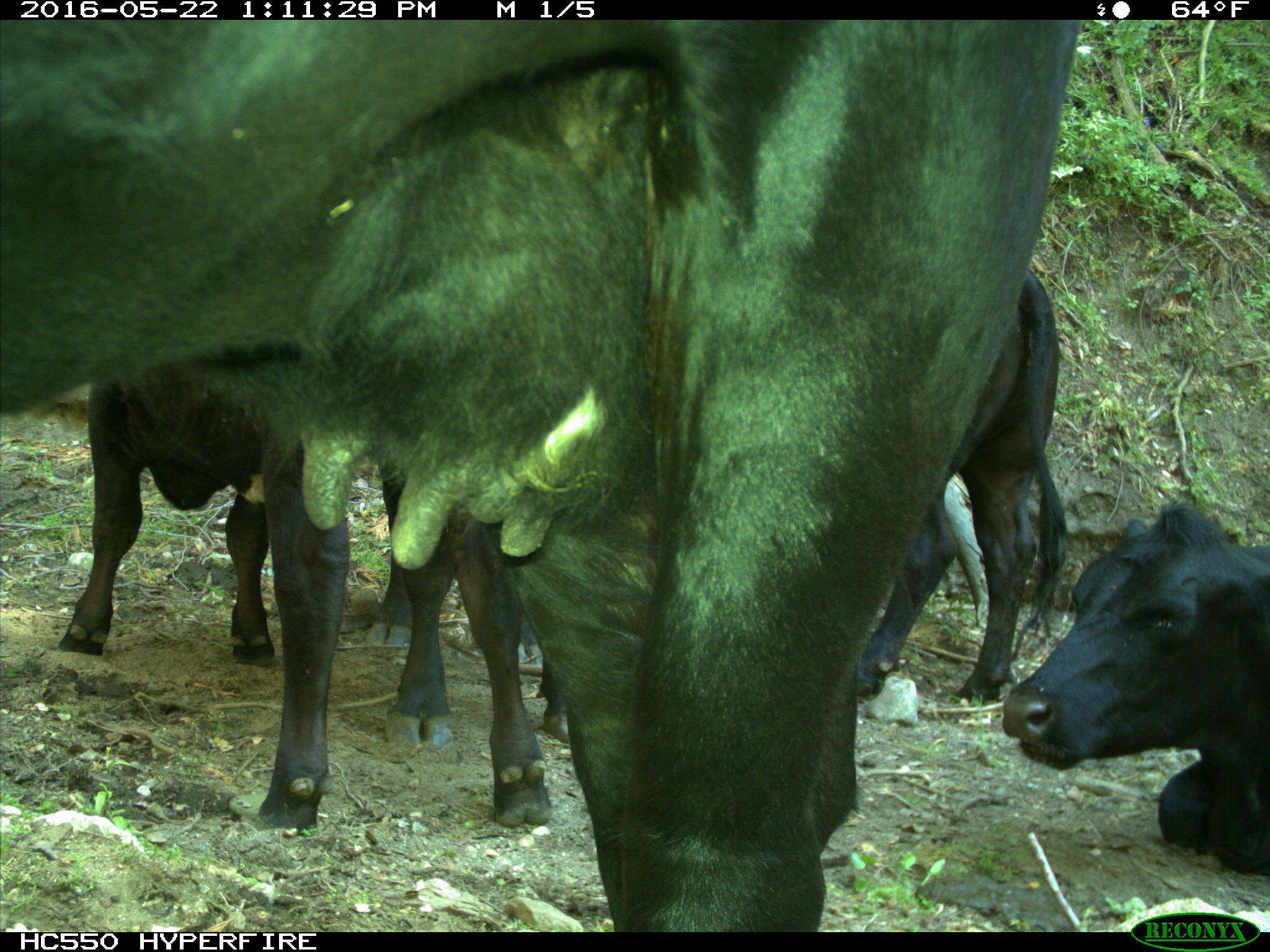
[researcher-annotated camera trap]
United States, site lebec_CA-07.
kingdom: Animalia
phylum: Chordata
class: Mammalia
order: Artiodactyla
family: Bovidae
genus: Bos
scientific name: Bos taurus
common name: domestic cow